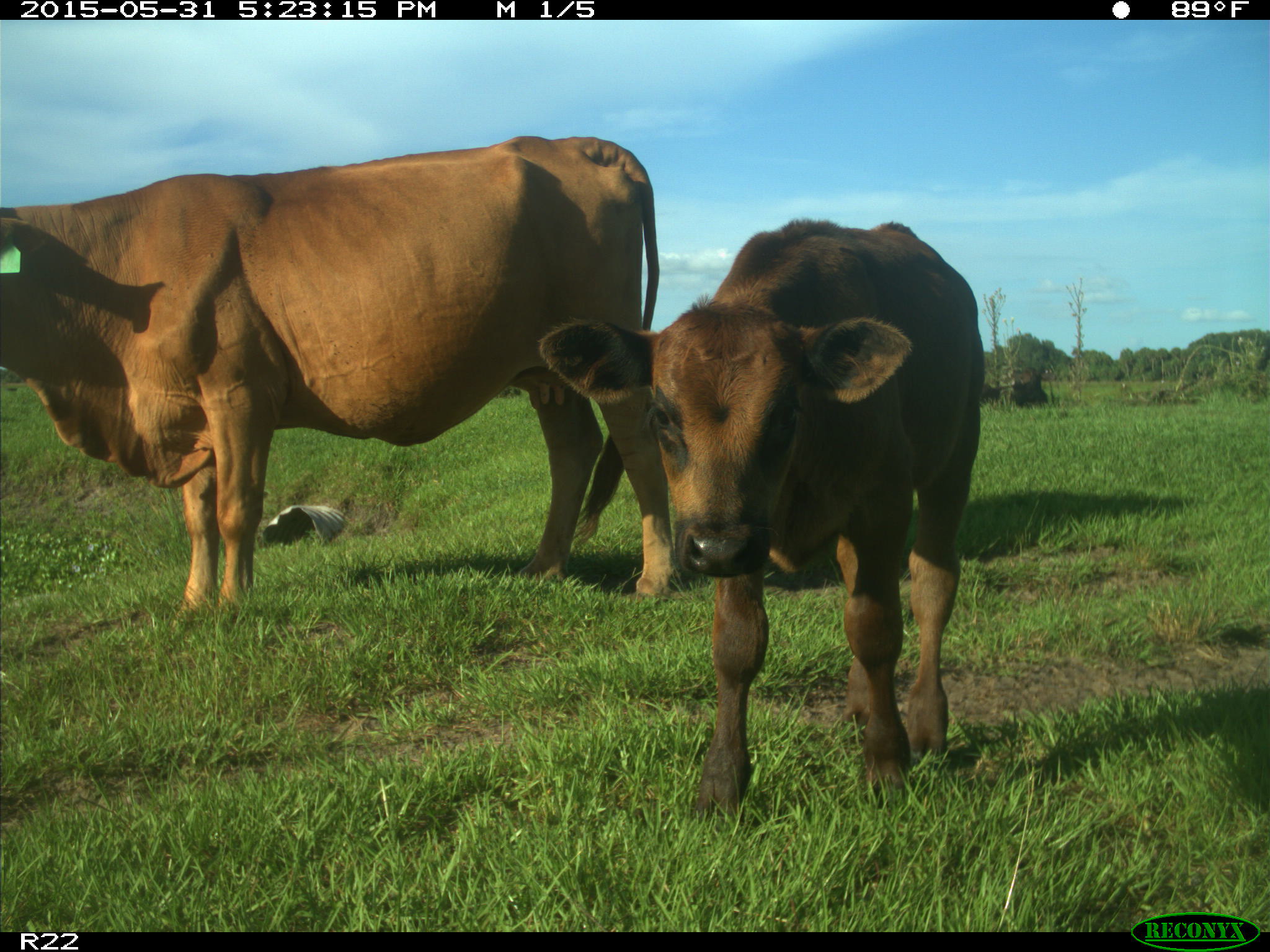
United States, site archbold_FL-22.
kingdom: Animalia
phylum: Chordata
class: Mammalia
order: Artiodactyla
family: Bovidae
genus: Bos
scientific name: Bos taurus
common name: domestic cow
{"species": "Bos taurus (domestic cow)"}